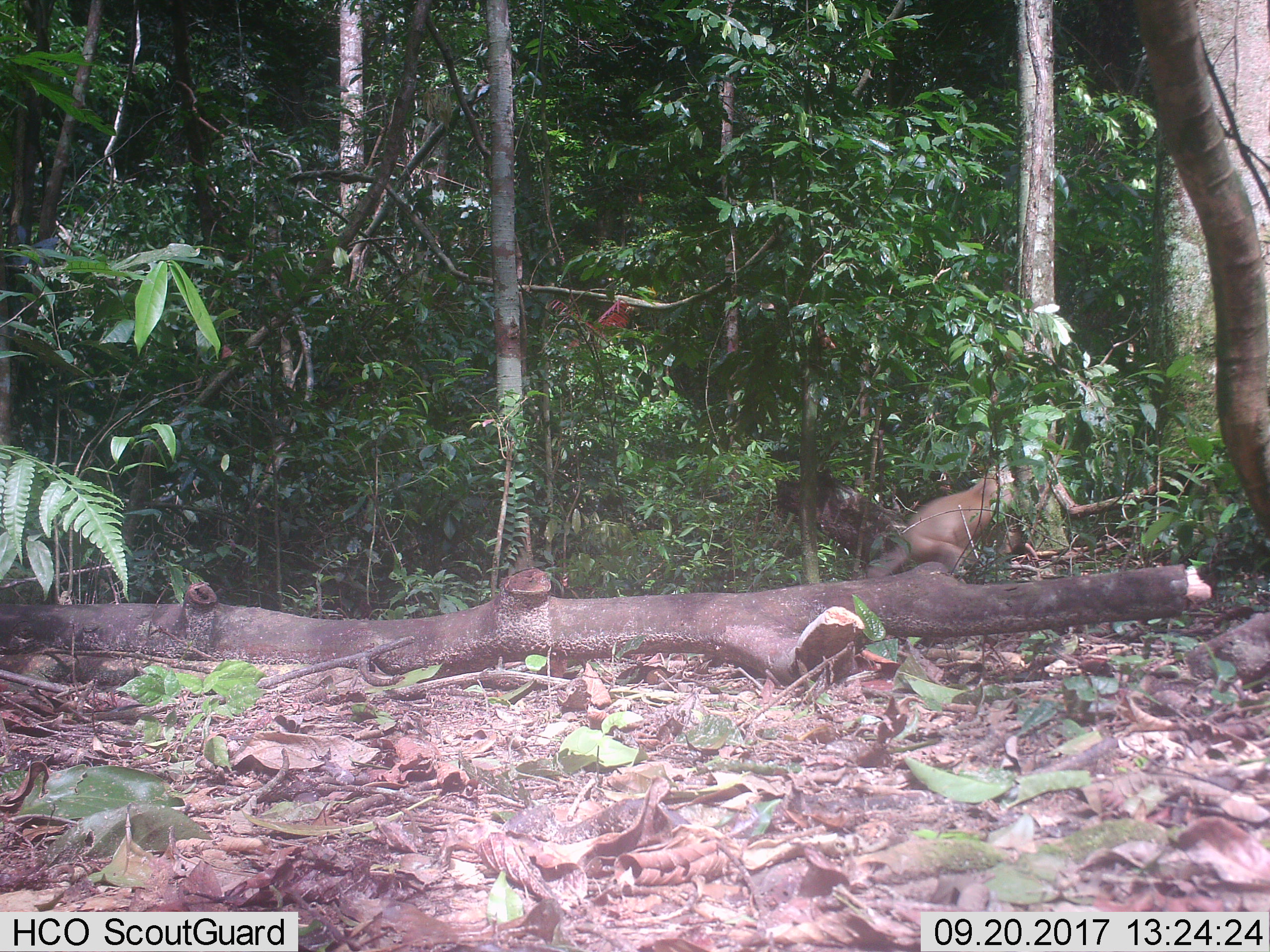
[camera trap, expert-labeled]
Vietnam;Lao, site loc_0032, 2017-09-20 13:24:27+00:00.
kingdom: Animalia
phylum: Chordata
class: Mammalia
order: Primates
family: Cercopithecidae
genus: Macaca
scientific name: Macaca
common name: macaque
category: unidentified macaque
Unidentified macaque (macaque) (Macaca). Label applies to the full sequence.